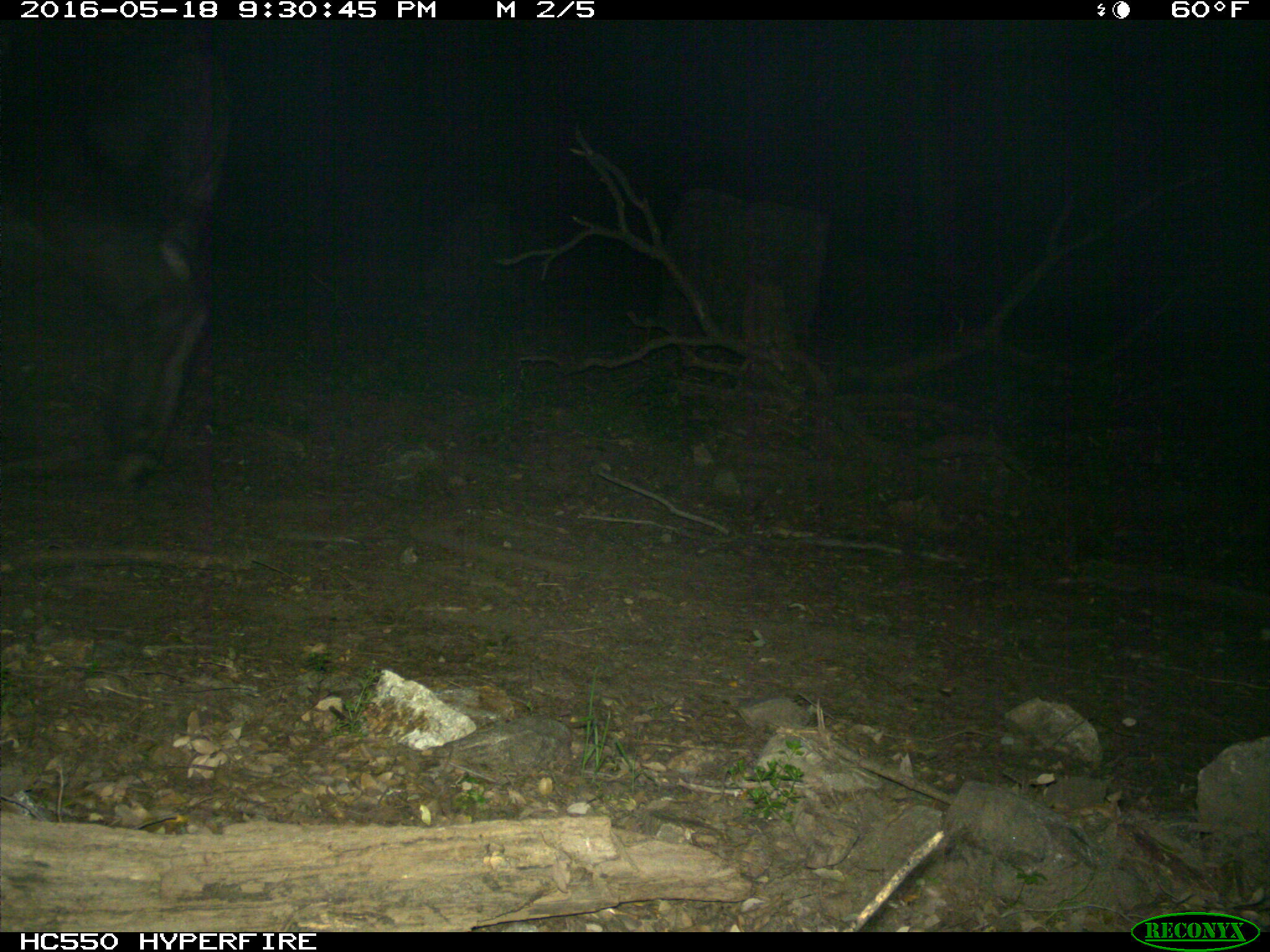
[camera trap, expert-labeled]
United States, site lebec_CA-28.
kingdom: Animalia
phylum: Chordata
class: Mammalia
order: Artiodactyla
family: Bovidae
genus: Bos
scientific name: Bos taurus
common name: domestic cow